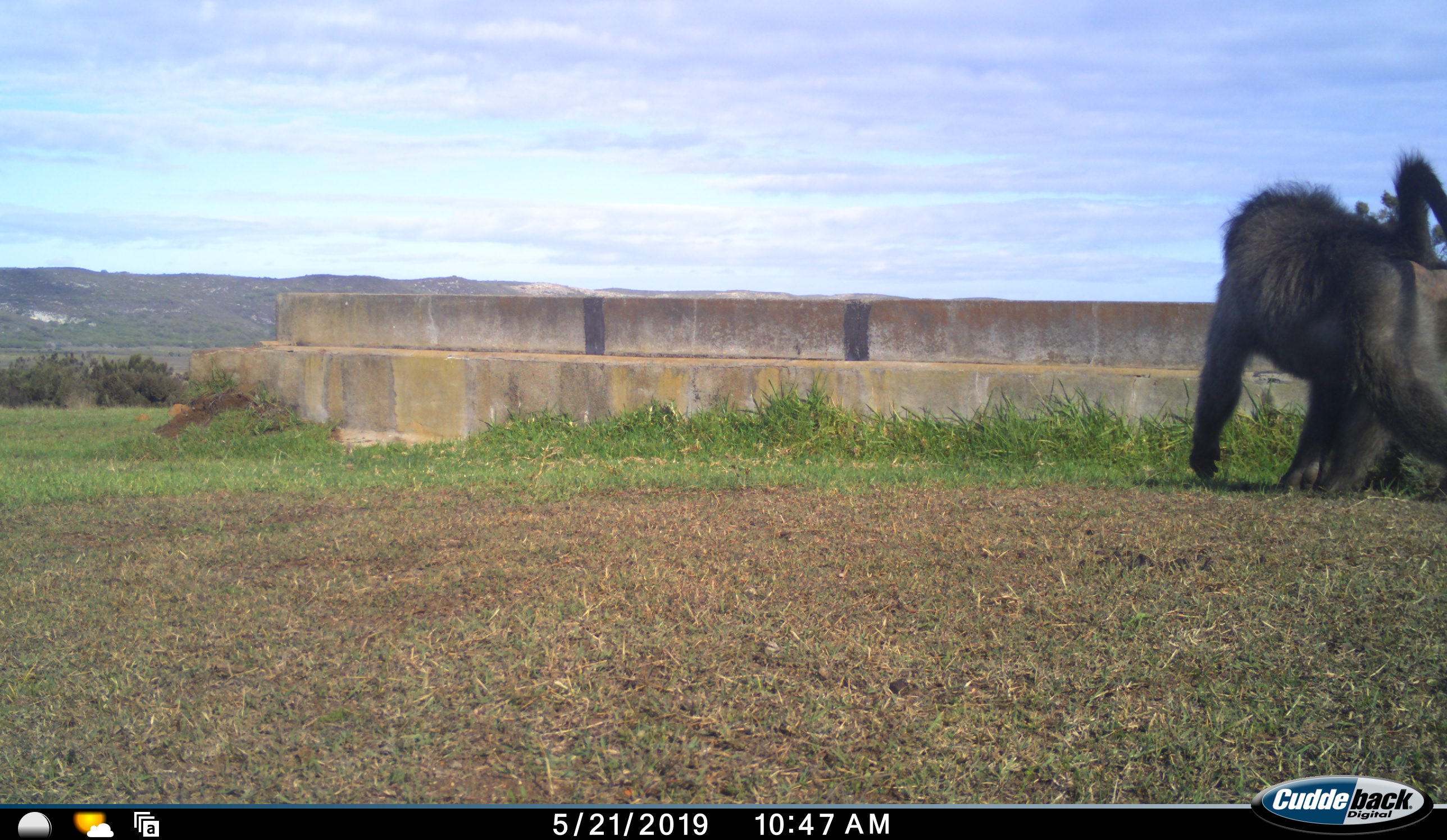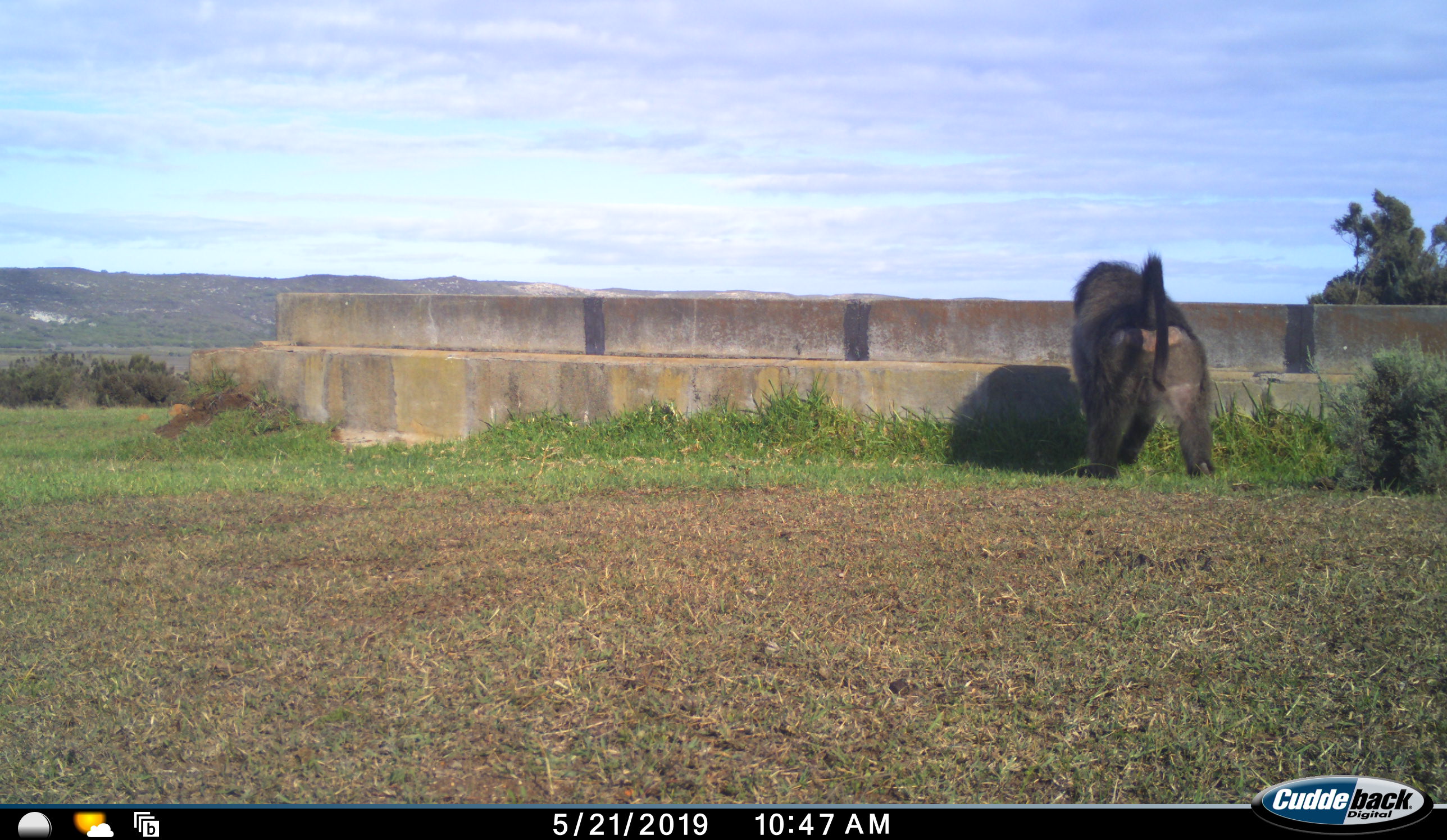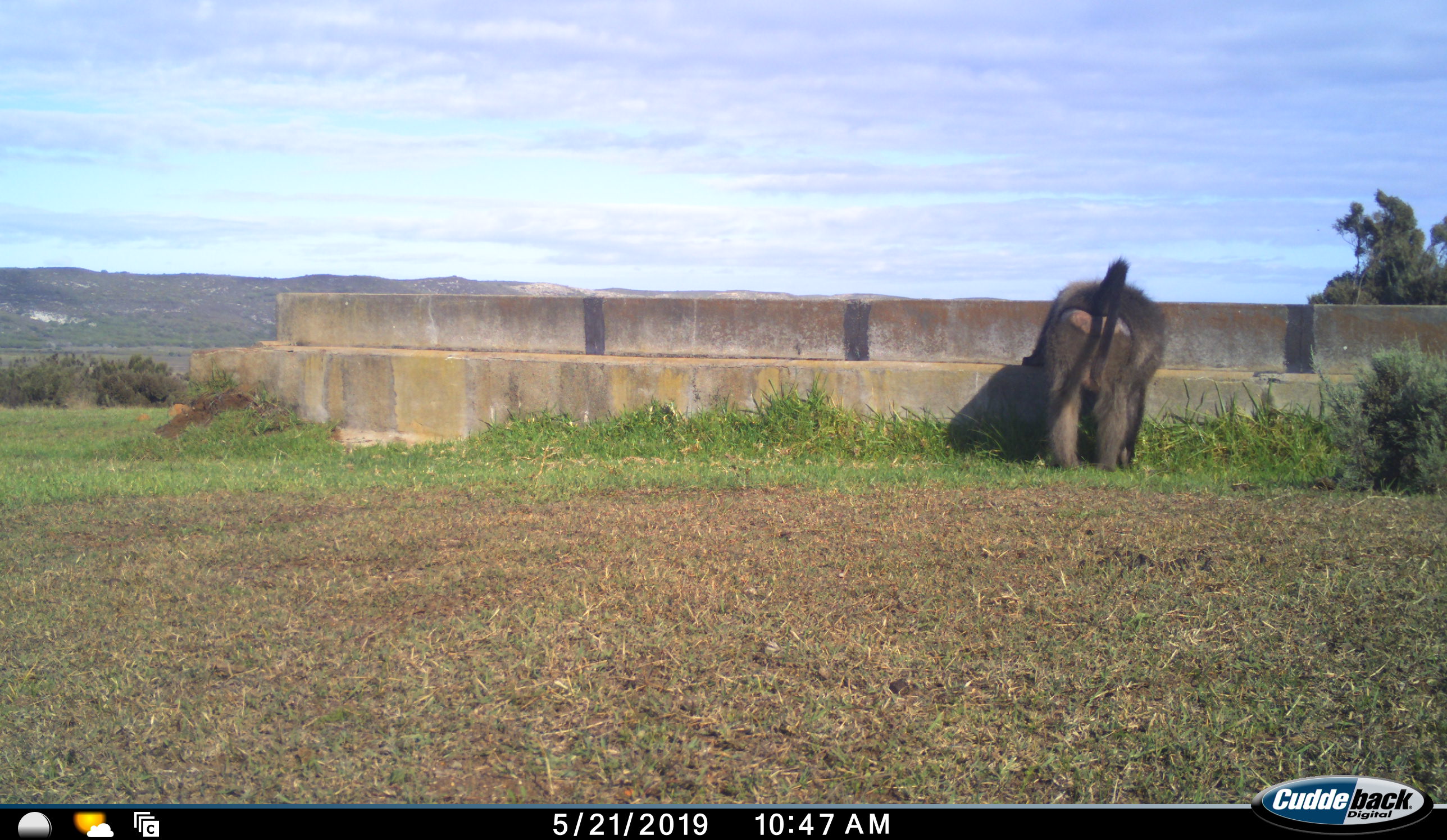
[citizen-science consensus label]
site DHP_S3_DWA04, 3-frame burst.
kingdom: Animalia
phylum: Chordata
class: Mammalia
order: Primates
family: Cercopithecidae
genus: Papio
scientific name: Papio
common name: baboon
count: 1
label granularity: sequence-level